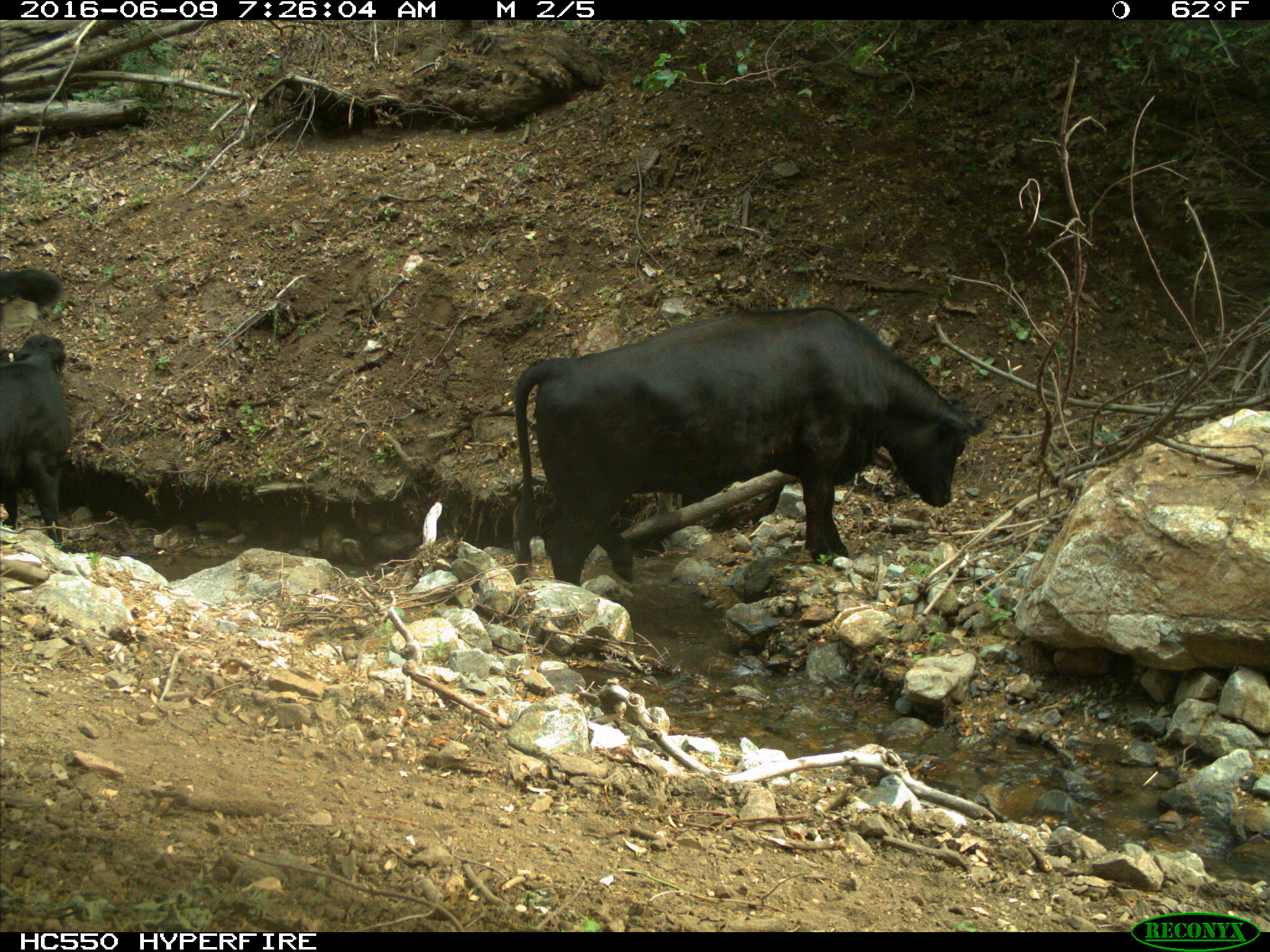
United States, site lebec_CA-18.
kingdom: Animalia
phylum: Chordata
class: Mammalia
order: Artiodactyla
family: Bovidae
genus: Bos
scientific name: Bos taurus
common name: domestic cow